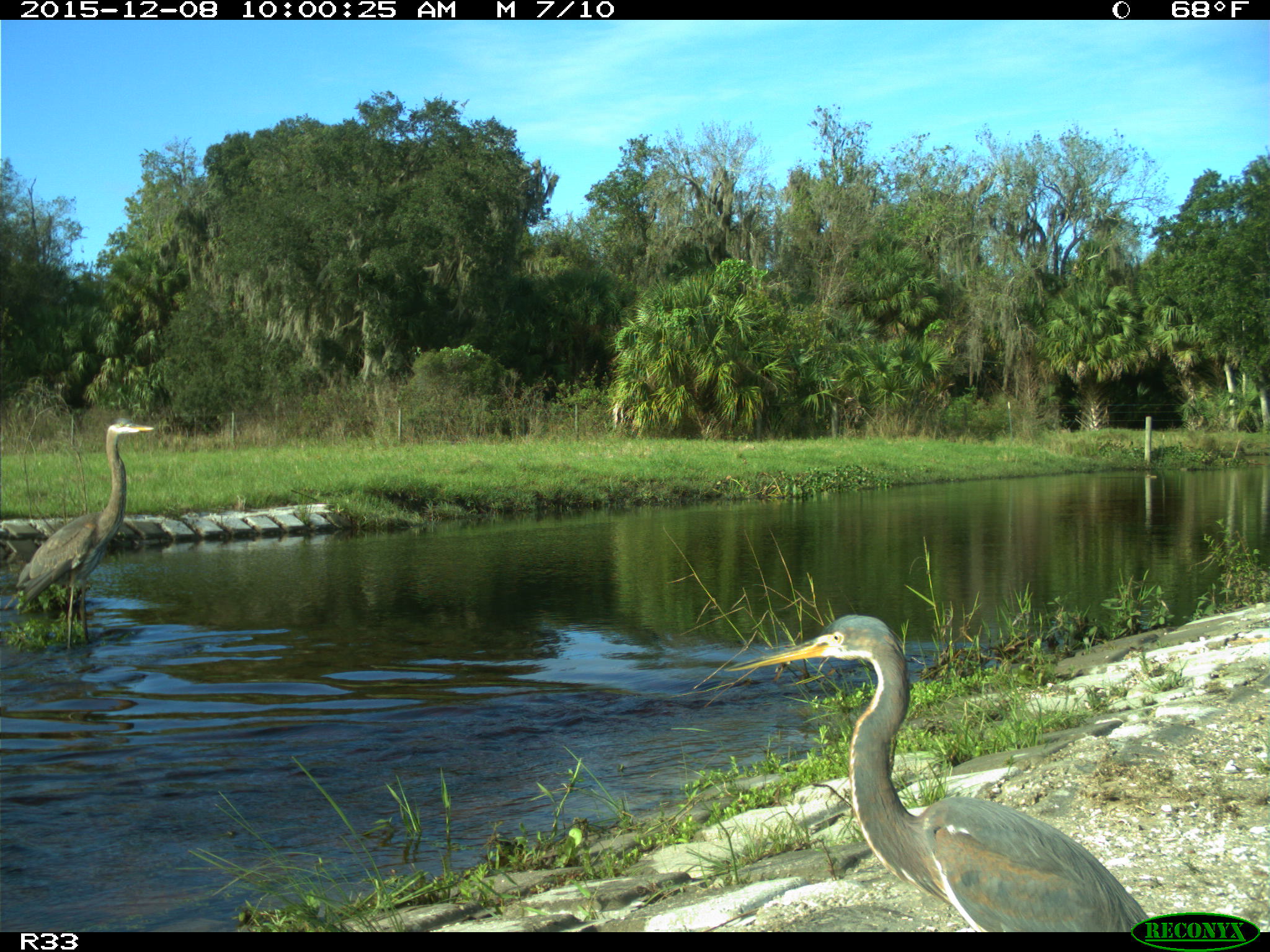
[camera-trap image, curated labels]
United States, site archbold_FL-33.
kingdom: Animalia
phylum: Chordata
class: Aves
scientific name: Aves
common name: birds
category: unidentified bird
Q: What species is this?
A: Unidentified bird (birds) (Aves).